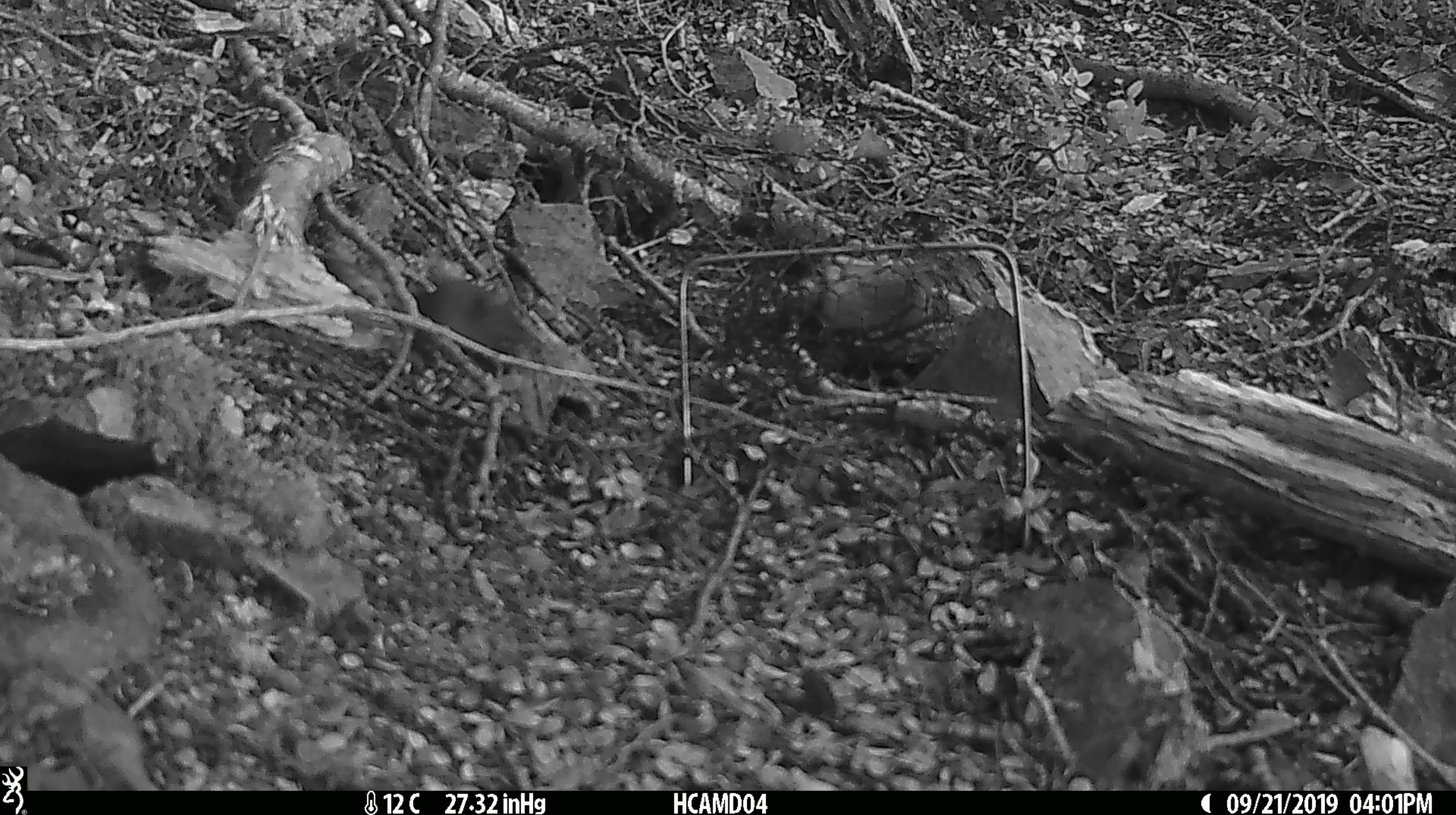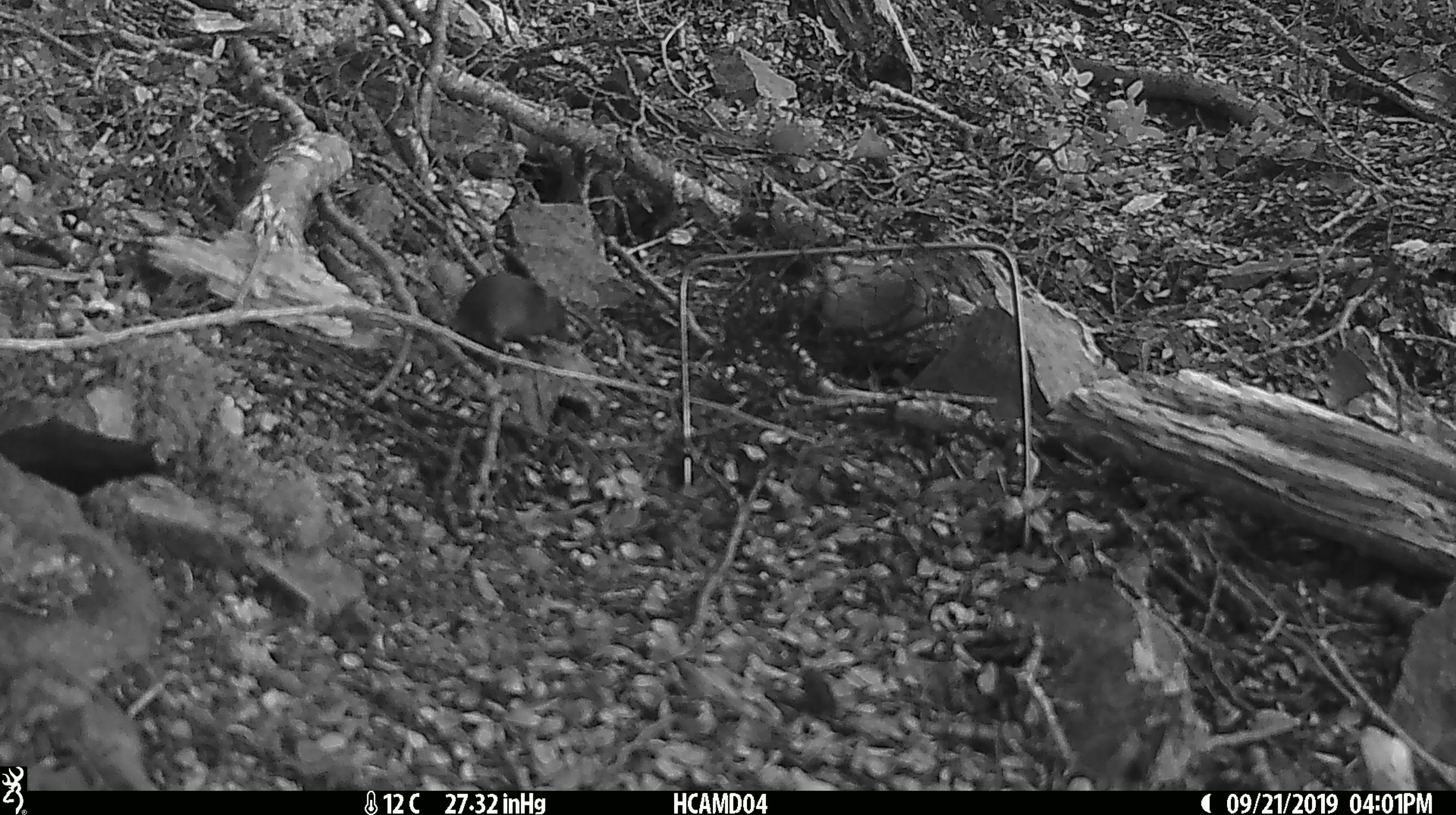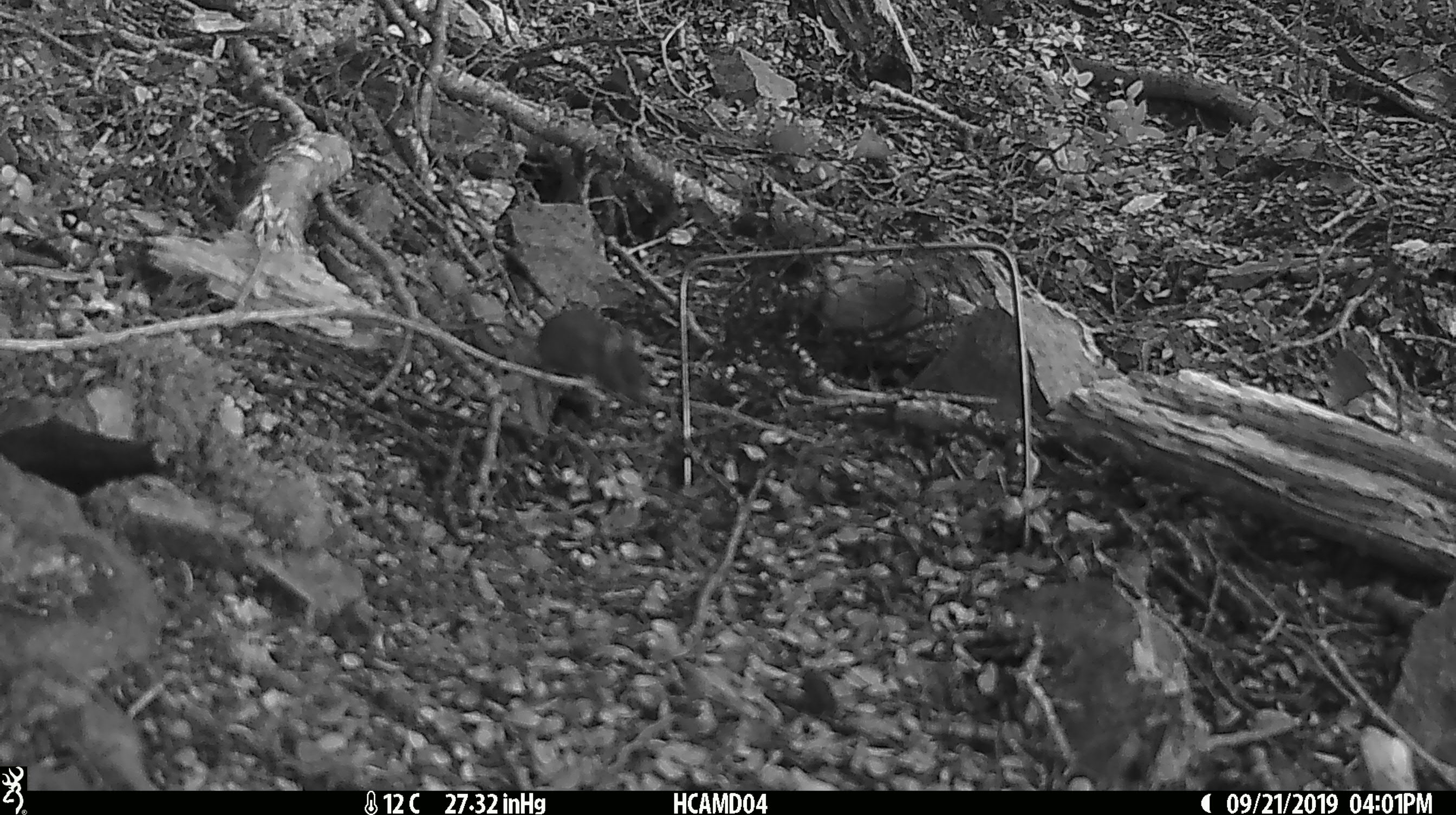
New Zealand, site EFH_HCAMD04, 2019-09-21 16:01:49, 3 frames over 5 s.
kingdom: Animalia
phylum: Chordata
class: Mammalia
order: Rodentia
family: Muridae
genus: Mus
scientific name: Mus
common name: mouse